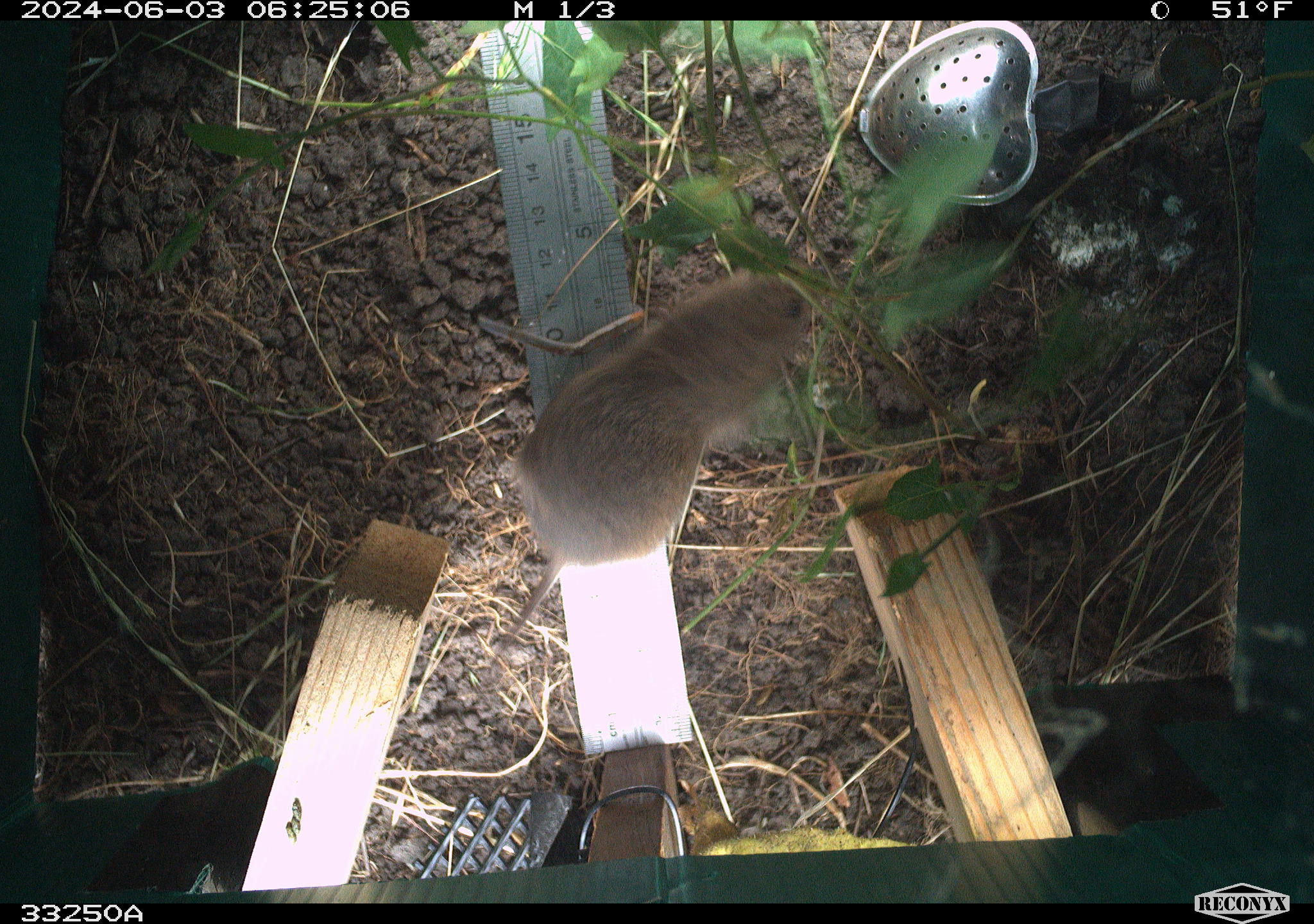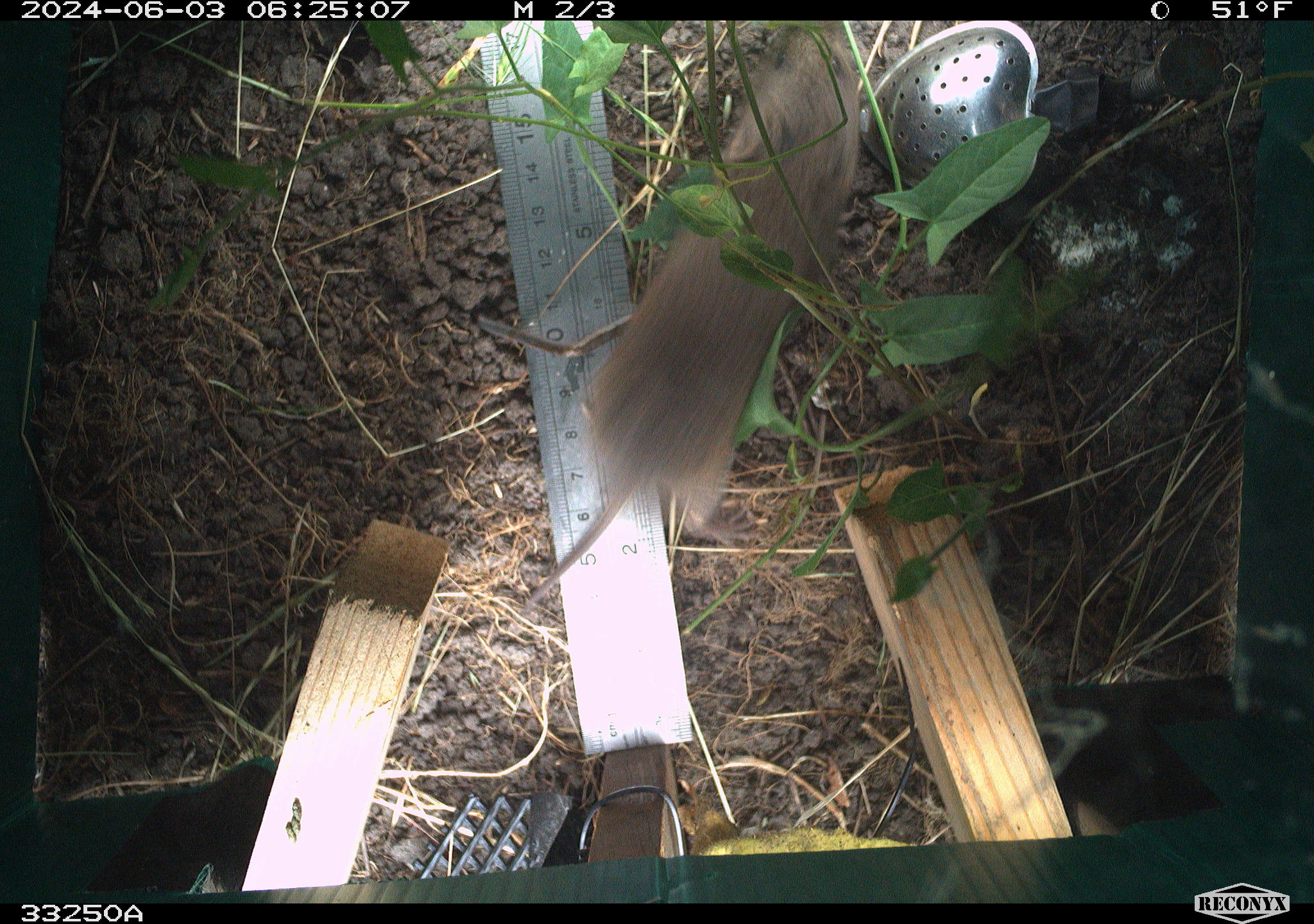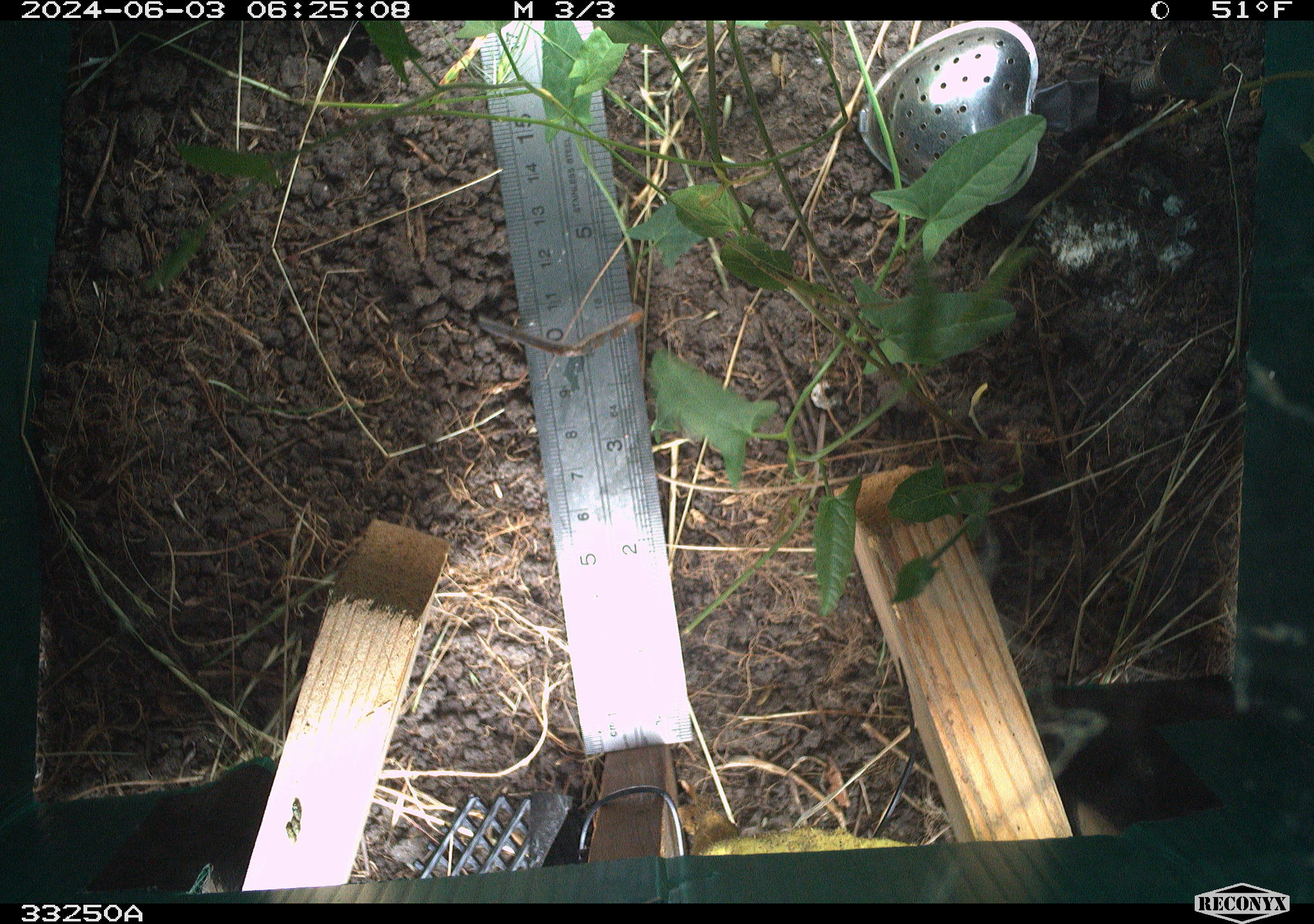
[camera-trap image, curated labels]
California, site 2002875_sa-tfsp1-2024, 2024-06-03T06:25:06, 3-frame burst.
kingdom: Animalia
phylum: Chordata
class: Mammalia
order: Rodentia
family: Cricetidae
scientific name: Arvicolinae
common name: voles, lemmings, and muskrats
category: arvicolinae subfamily